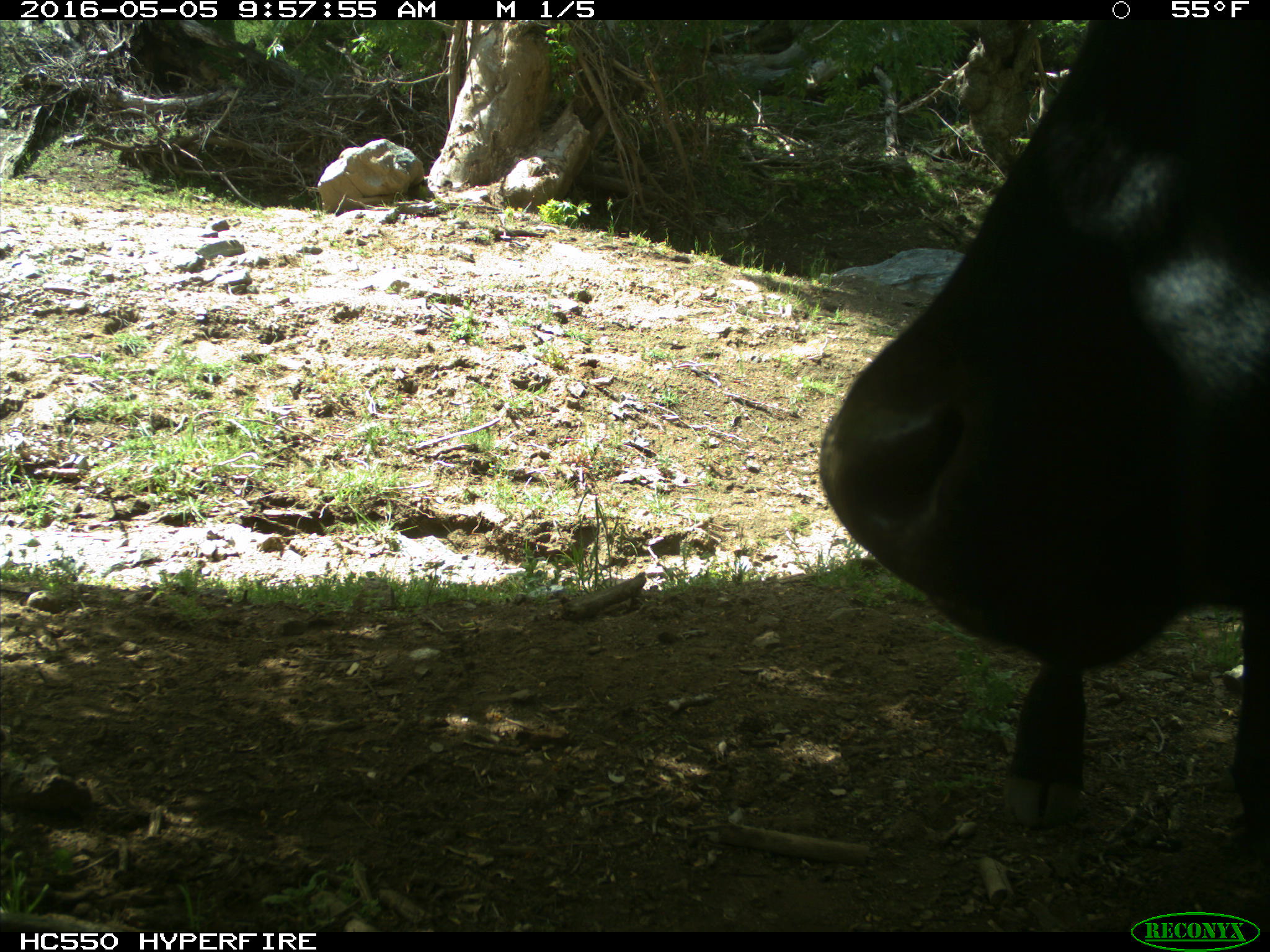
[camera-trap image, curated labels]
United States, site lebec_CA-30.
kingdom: Animalia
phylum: Chordata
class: Mammalia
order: Artiodactyla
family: Bovidae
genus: Bos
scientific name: Bos taurus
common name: domestic cow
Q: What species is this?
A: Bos taurus (domestic cow).